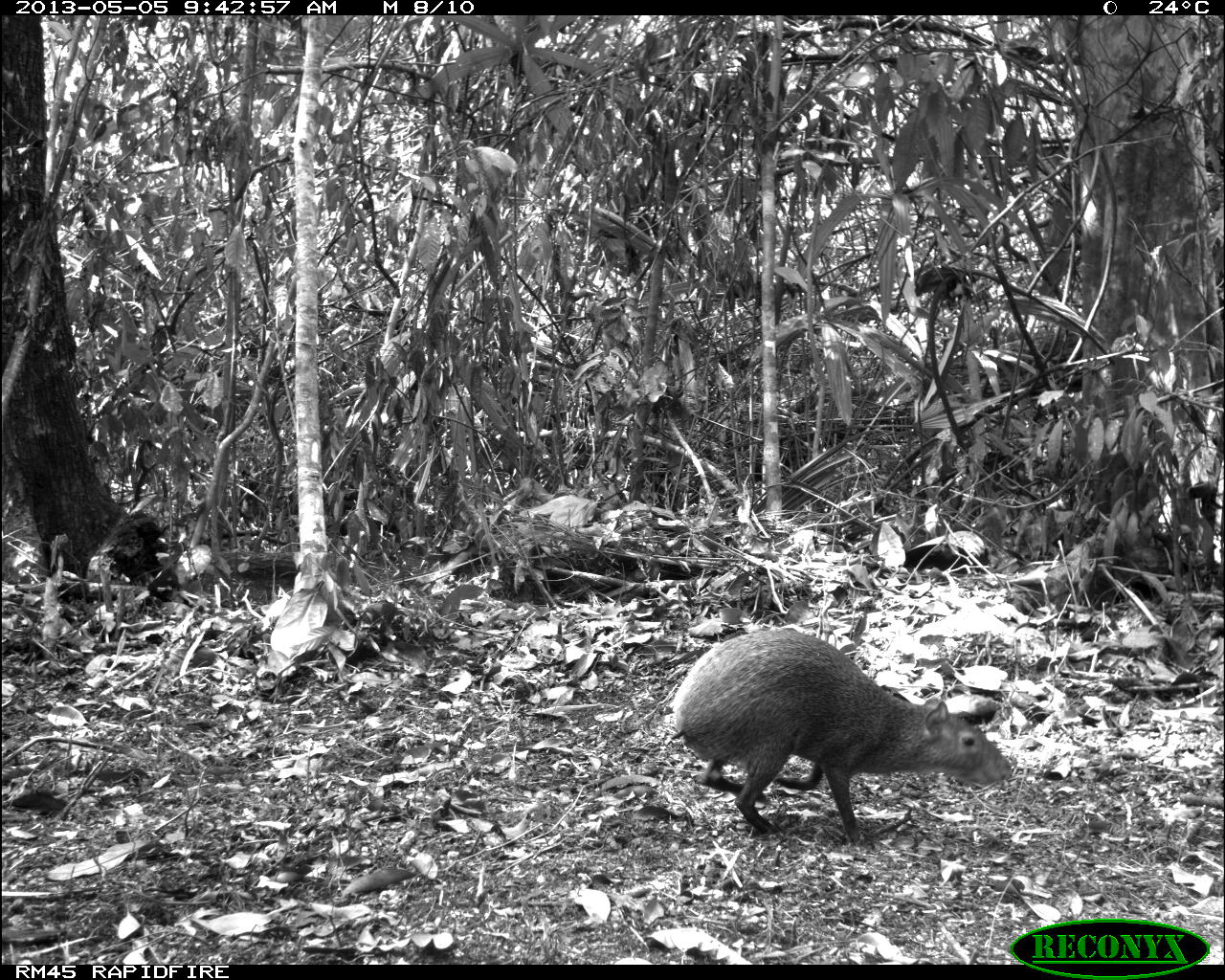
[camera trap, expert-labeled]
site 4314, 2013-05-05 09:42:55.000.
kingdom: Animalia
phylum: Chordata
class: Mammalia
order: Rodentia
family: Dasyproctidae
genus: Dasyprocta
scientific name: Dasyprocta punctata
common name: central american agouti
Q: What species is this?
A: Dasyprocta punctata (central american agouti).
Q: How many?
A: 1.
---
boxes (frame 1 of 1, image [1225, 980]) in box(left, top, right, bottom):
dasyprocta punctata: box(665, 626, 1013, 843)